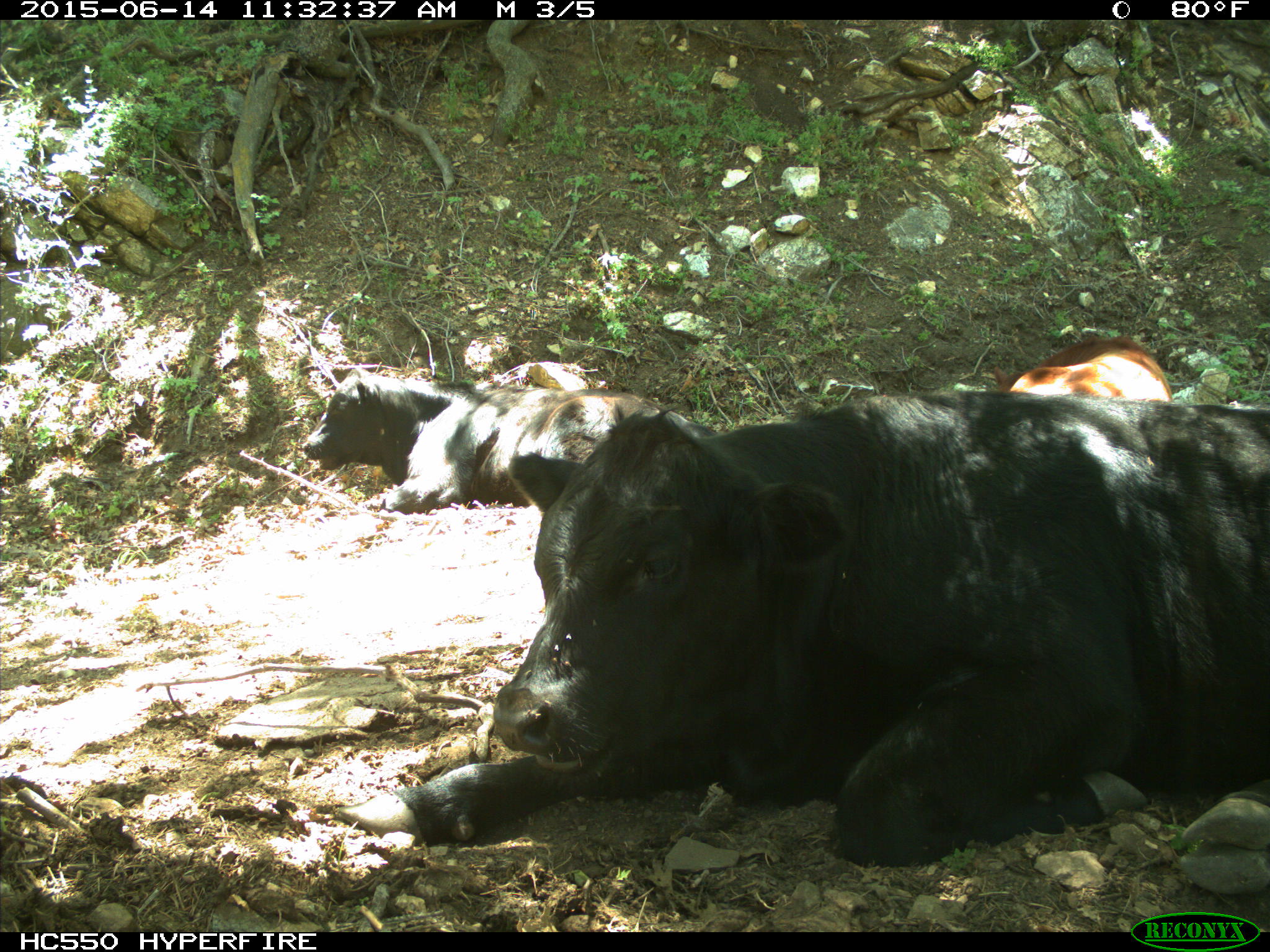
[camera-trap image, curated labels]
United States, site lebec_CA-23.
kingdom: Animalia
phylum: Chordata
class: Mammalia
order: Artiodactyla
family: Bovidae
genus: Bos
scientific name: Bos taurus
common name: domestic cow